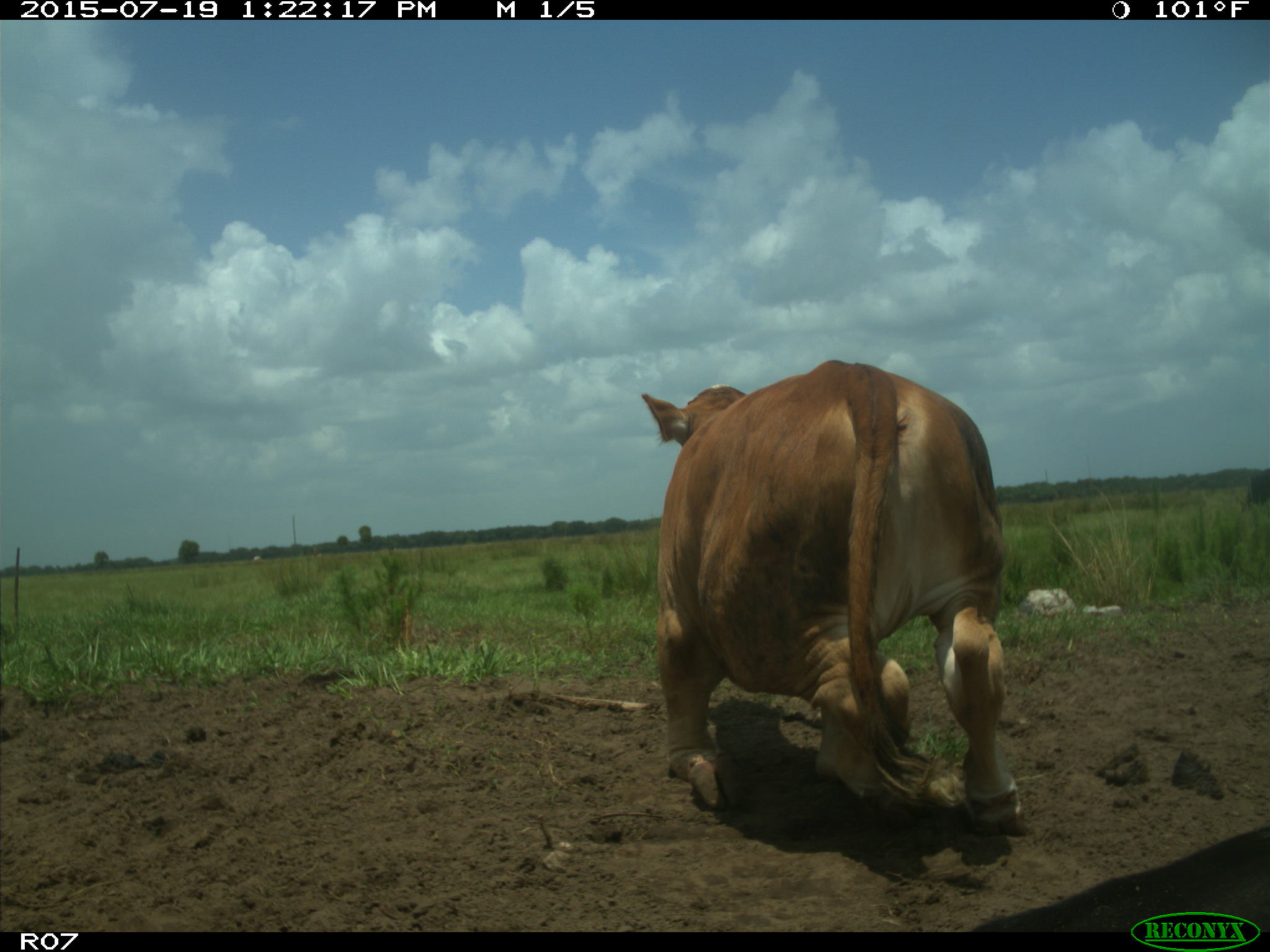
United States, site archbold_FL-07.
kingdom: Animalia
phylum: Chordata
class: Mammalia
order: Artiodactyla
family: Bovidae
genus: Bos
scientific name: Bos taurus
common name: domestic cow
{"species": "Bos taurus (domestic cow)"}